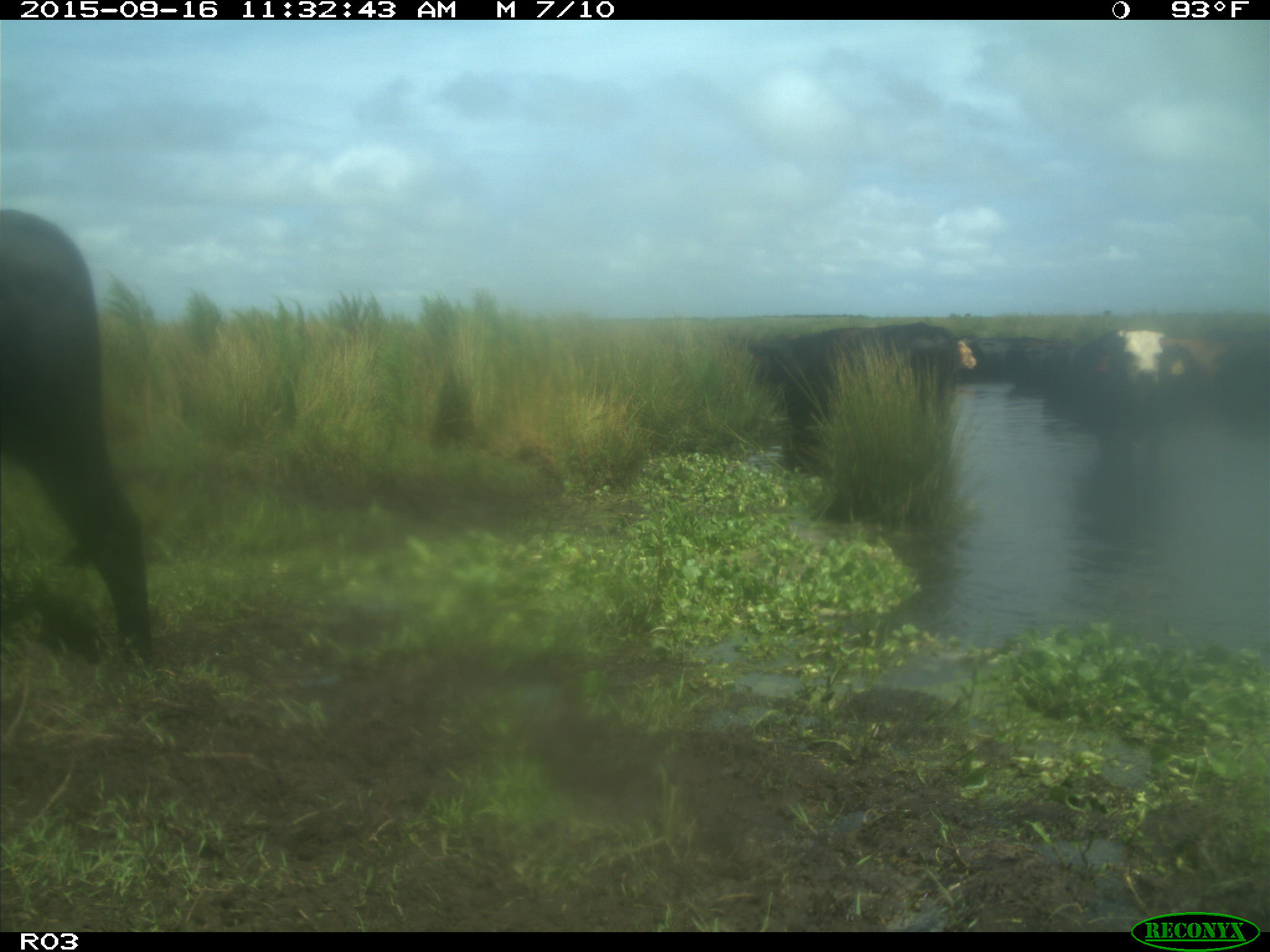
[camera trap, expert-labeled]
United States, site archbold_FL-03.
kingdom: Animalia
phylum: Chordata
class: Mammalia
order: Artiodactyla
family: Bovidae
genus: Bos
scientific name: Bos taurus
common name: domestic cow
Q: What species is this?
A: Bos taurus (domestic cow).